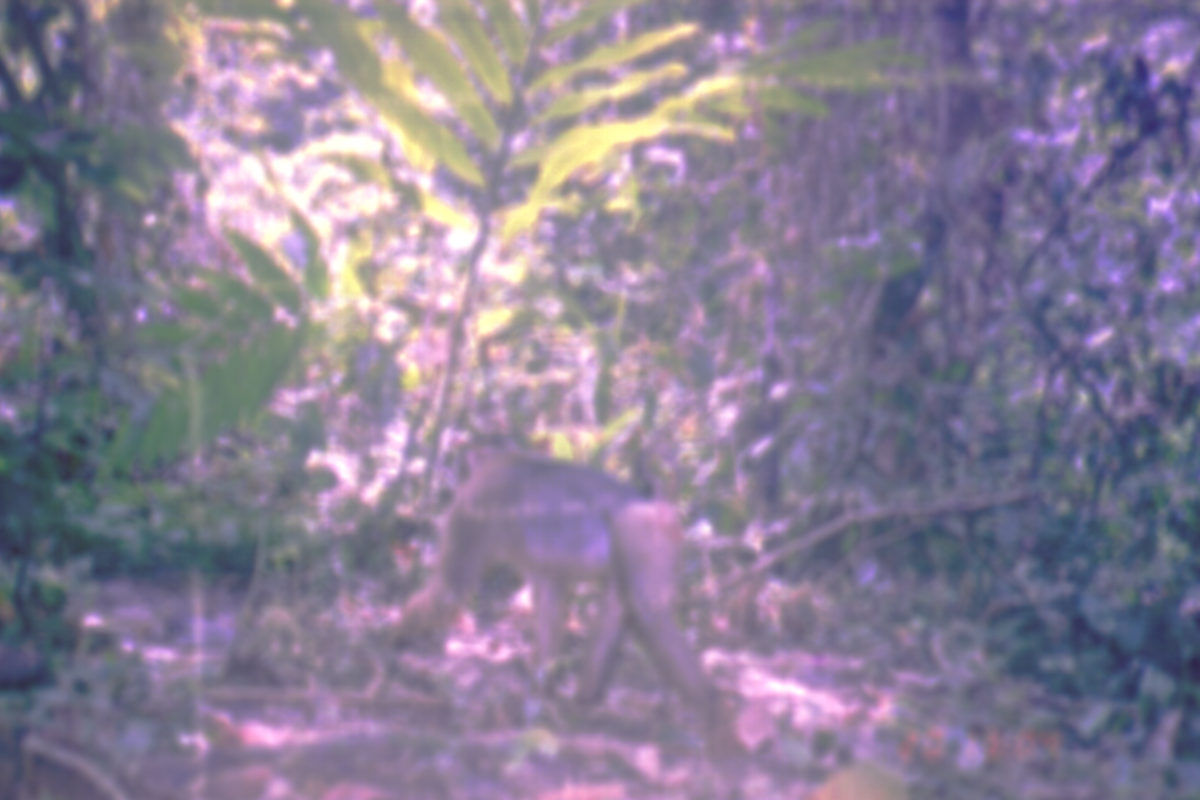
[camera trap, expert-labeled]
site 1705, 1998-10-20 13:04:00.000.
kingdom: Animalia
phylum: Chordata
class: Mammalia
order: Primates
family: Cercopithecidae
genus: Macaca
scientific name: Macaca nemestrina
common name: southern pig-tailed macaque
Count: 1.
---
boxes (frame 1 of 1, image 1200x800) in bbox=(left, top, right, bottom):
macaca nemestrina: bbox=(391, 450, 720, 750)